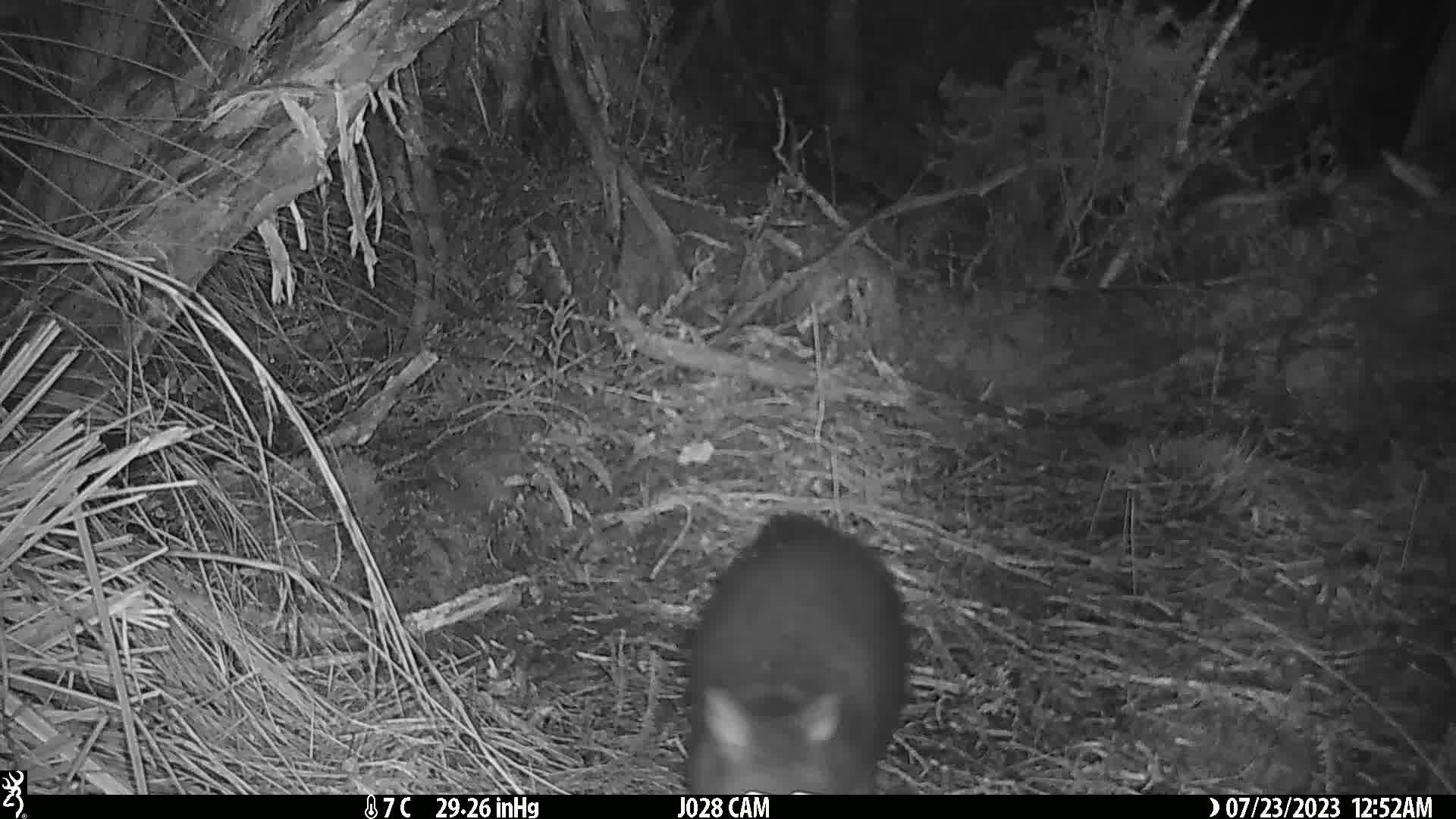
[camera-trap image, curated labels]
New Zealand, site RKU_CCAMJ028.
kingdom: Animalia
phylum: Chordata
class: Mammalia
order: Diprotodontia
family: Phalangeridae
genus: Trichosurus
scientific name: Trichosurus vulpecula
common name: common brushtail possum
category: possum